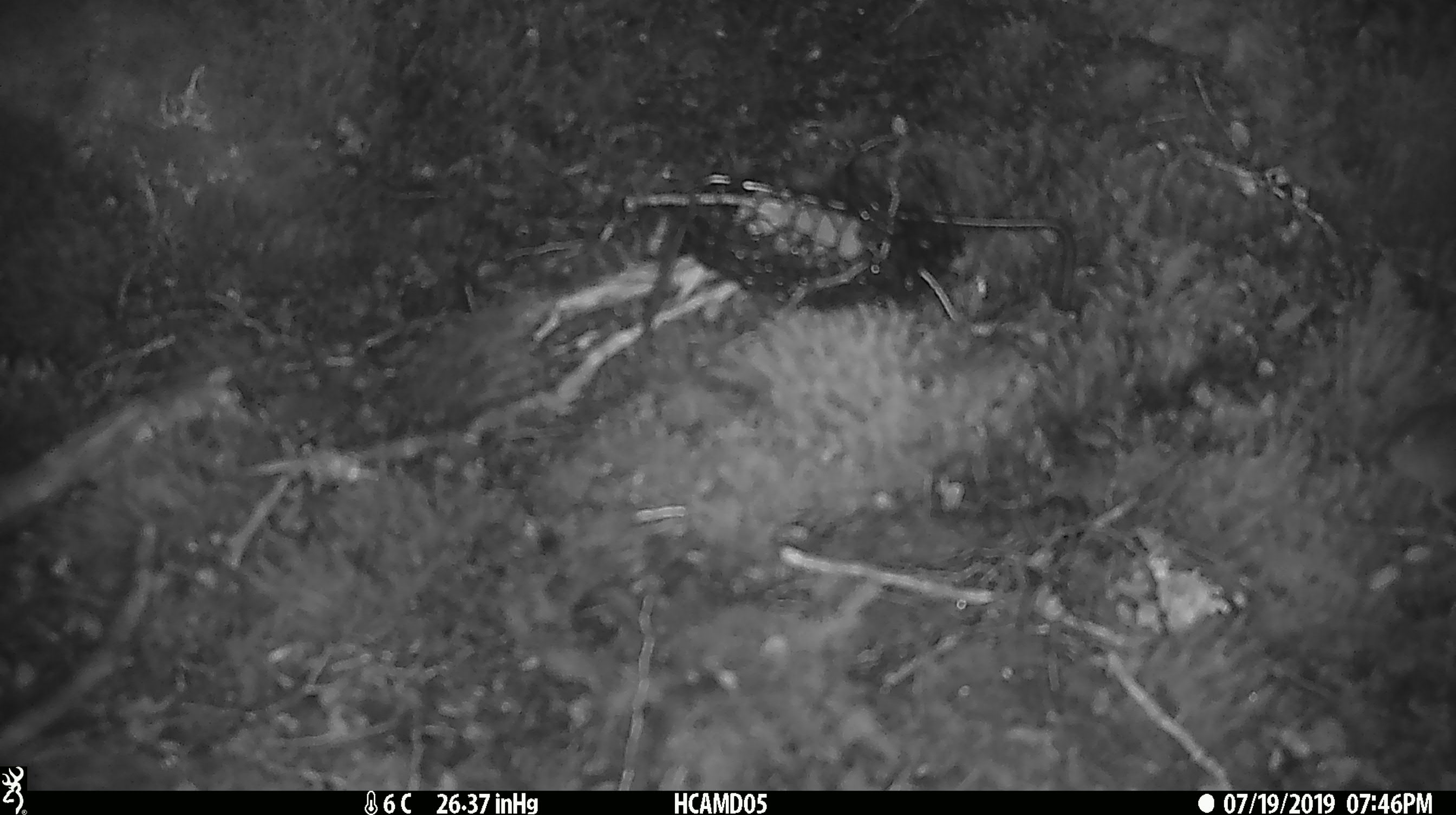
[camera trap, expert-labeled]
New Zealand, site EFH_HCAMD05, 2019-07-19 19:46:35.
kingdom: Animalia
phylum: Chordata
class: Mammalia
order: Rodentia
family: Muridae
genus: Mus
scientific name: Mus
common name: mouse